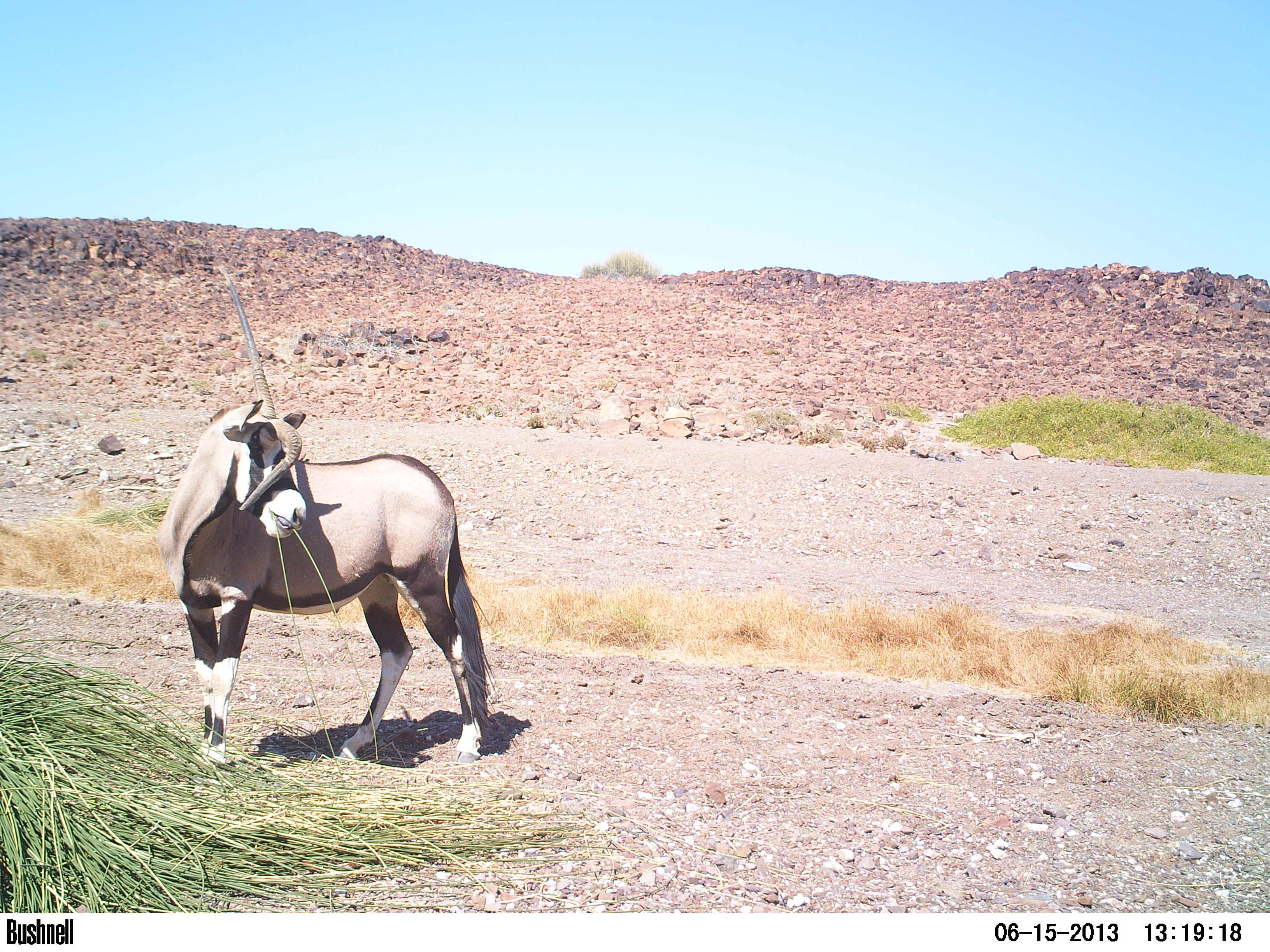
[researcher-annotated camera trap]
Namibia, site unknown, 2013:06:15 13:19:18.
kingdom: Animalia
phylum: Chordata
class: Mammalia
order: Artiodactyla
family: Bovidae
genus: Oryx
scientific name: Oryx gazella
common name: gemsbok